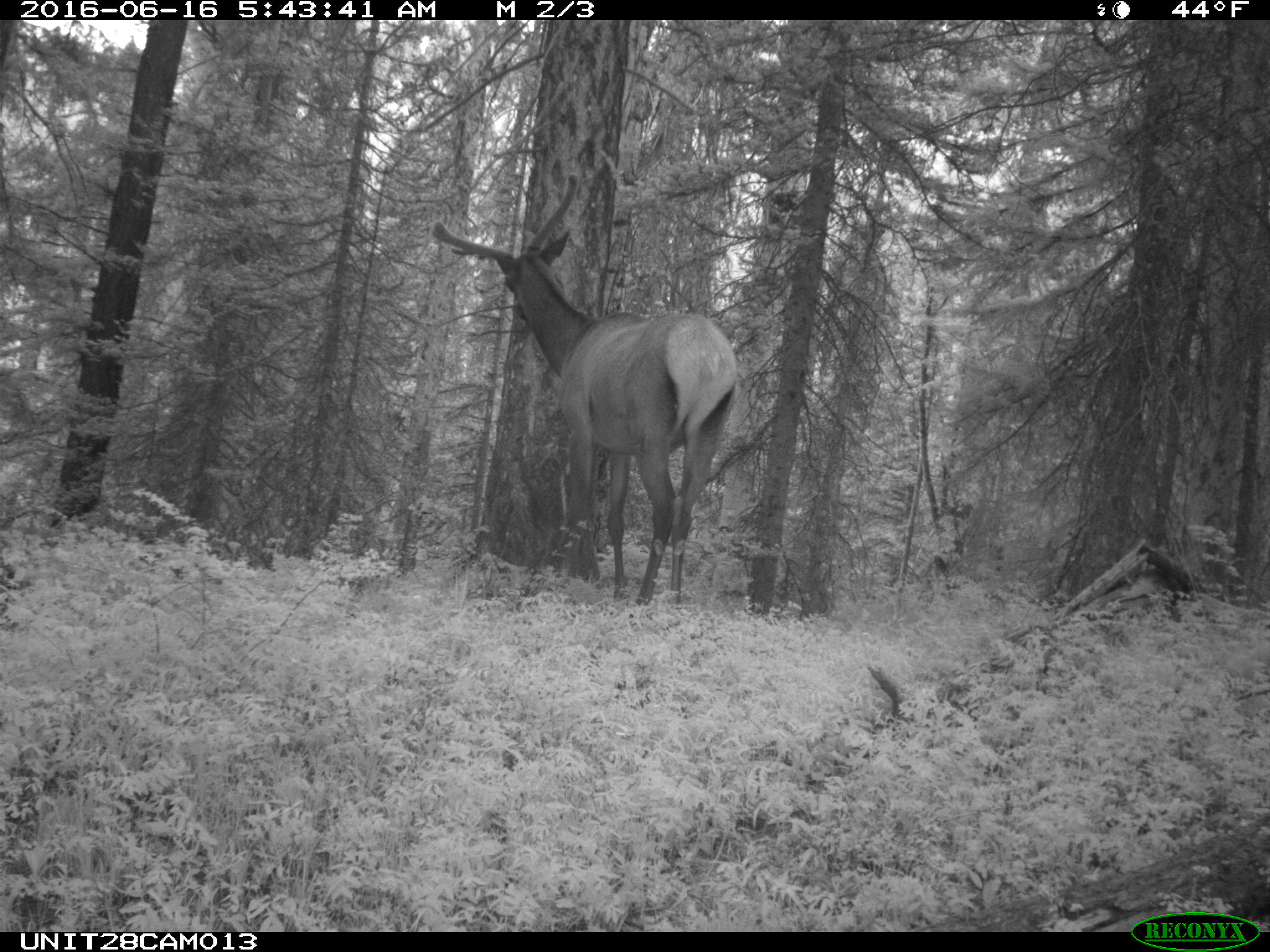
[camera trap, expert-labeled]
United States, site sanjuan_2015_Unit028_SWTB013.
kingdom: Animalia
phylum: Chordata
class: Mammalia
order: Artiodactyla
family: Cervidae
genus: Cervus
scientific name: Cervus elaphus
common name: red deer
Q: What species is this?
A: Cervus elaphus (red deer).